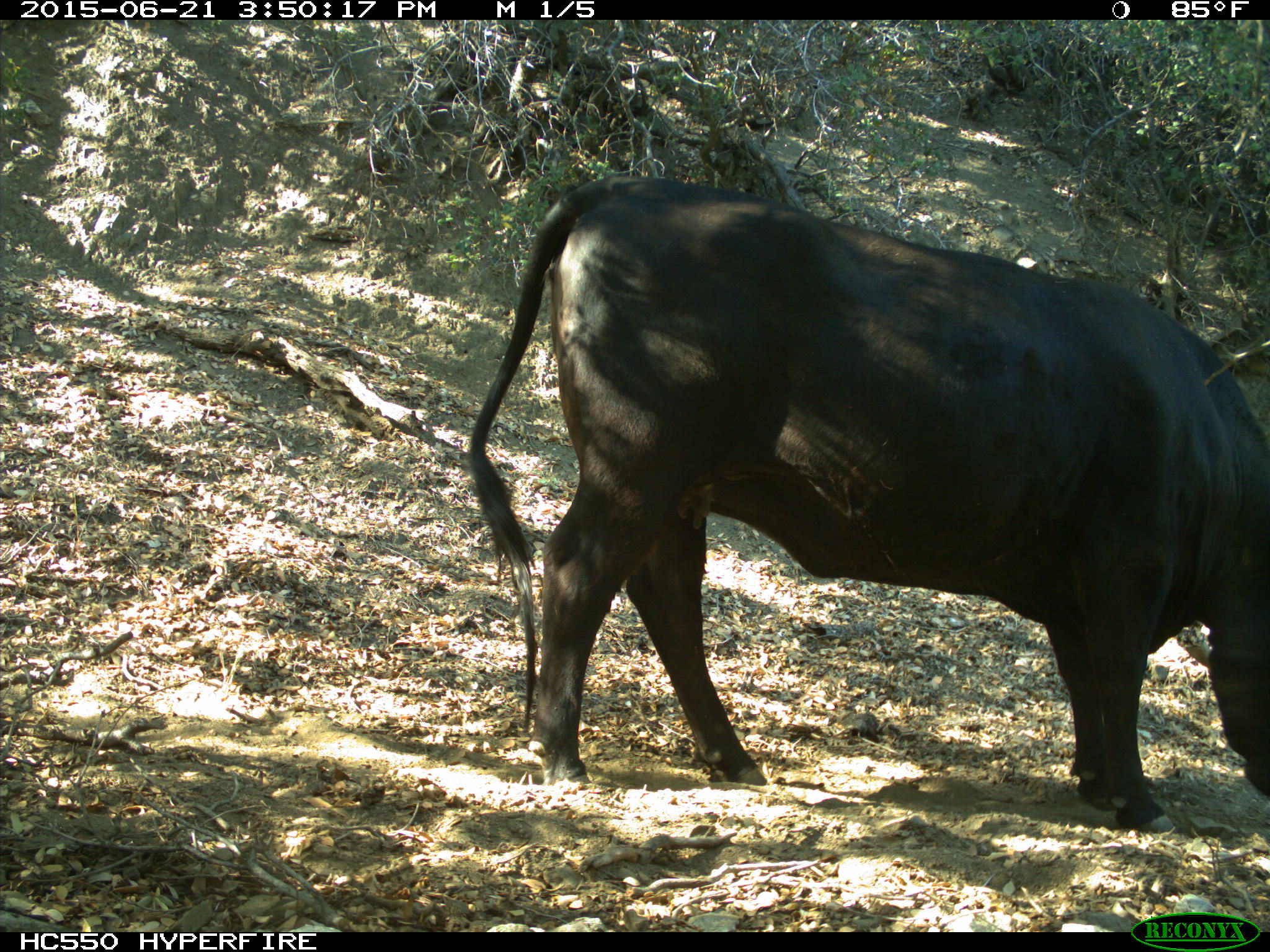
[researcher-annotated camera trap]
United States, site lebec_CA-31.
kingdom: Animalia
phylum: Chordata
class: Mammalia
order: Artiodactyla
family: Bovidae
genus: Bos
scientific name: Bos taurus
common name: domestic cow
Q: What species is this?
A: Bos taurus (domestic cow).